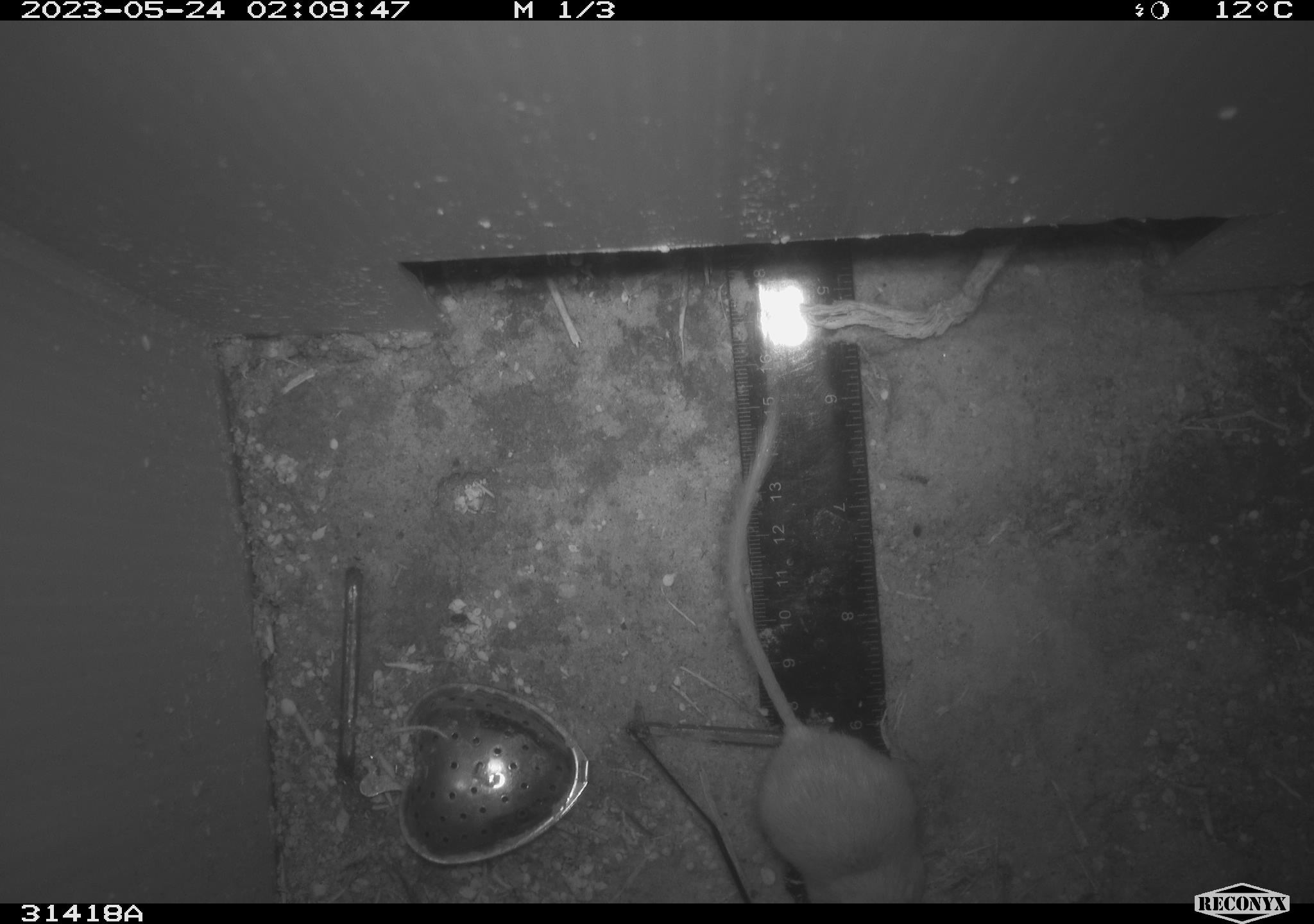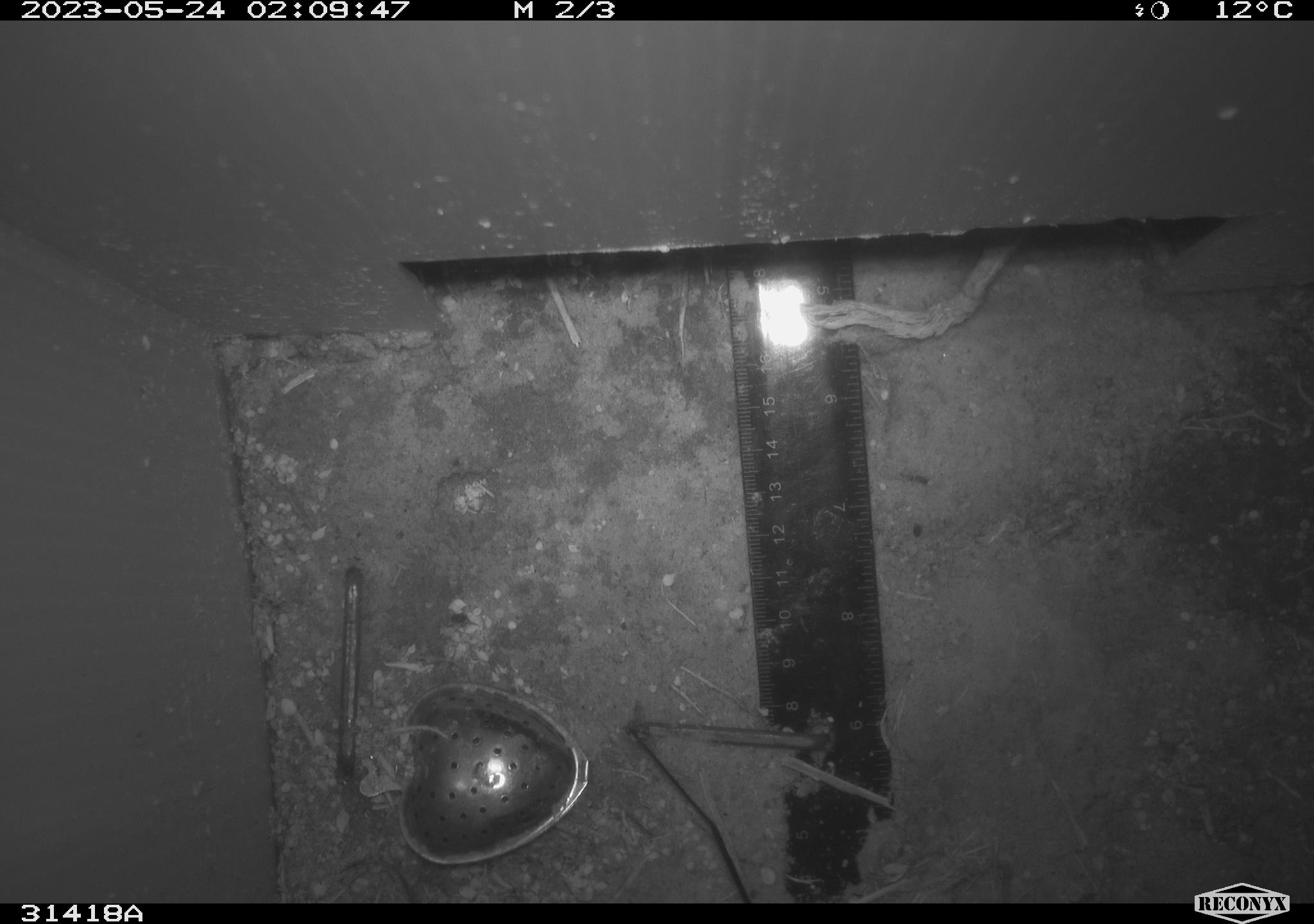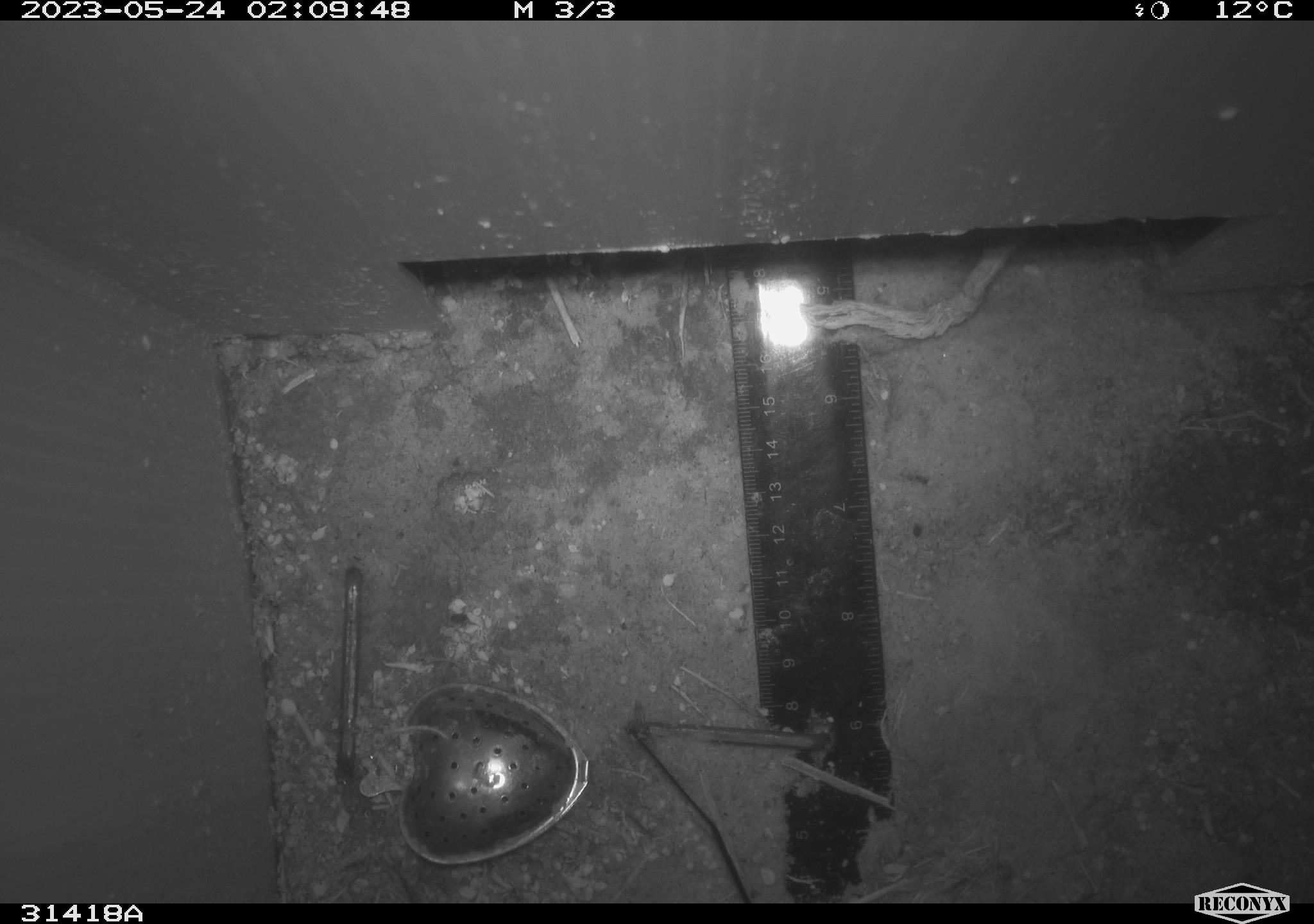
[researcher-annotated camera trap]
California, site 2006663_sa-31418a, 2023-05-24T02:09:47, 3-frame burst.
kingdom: Animalia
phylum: Chordata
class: Mammalia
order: Rodentia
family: Cricetidae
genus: Peromyscus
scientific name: Peromyscus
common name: deer mice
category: peromyscus species